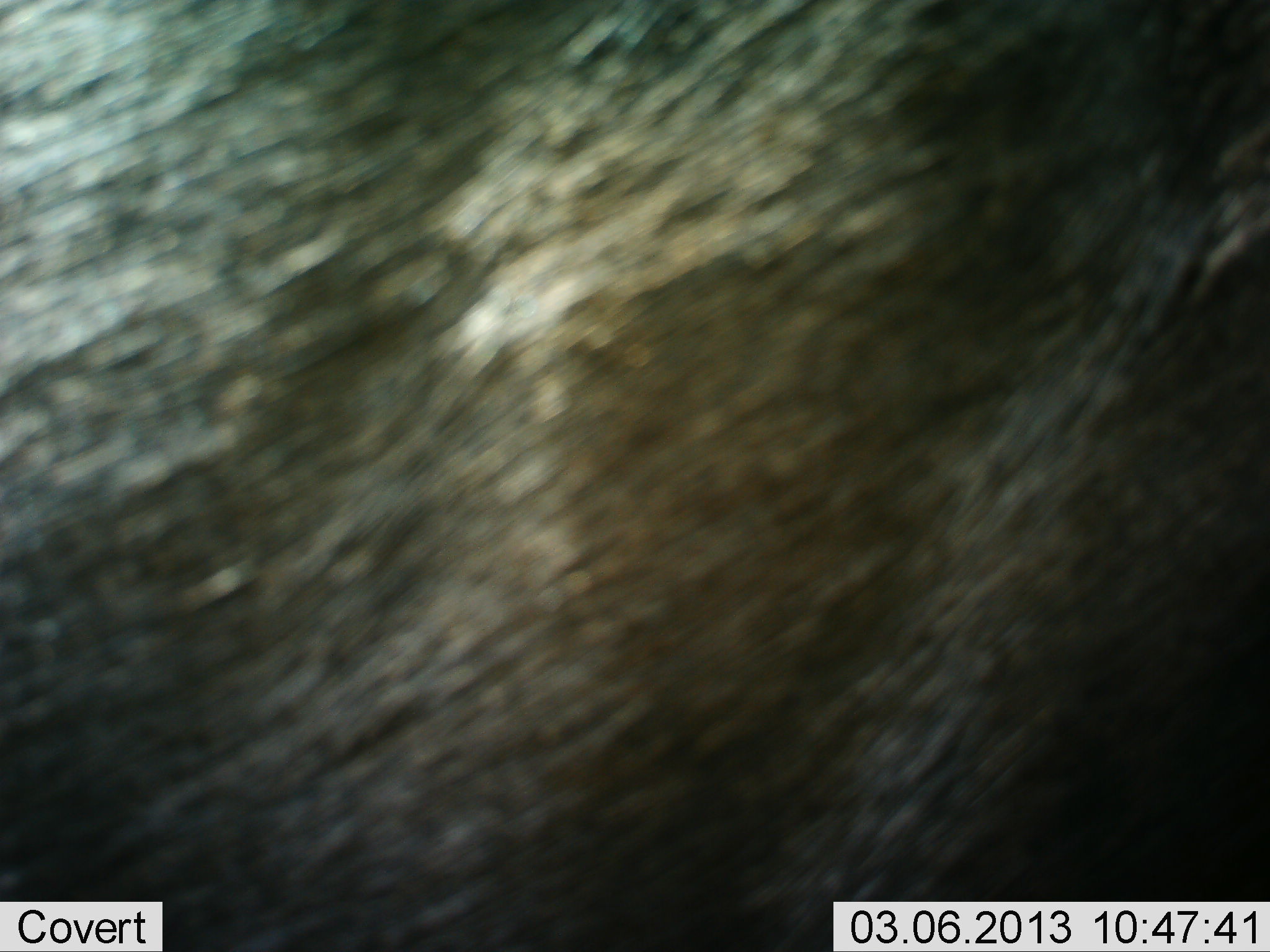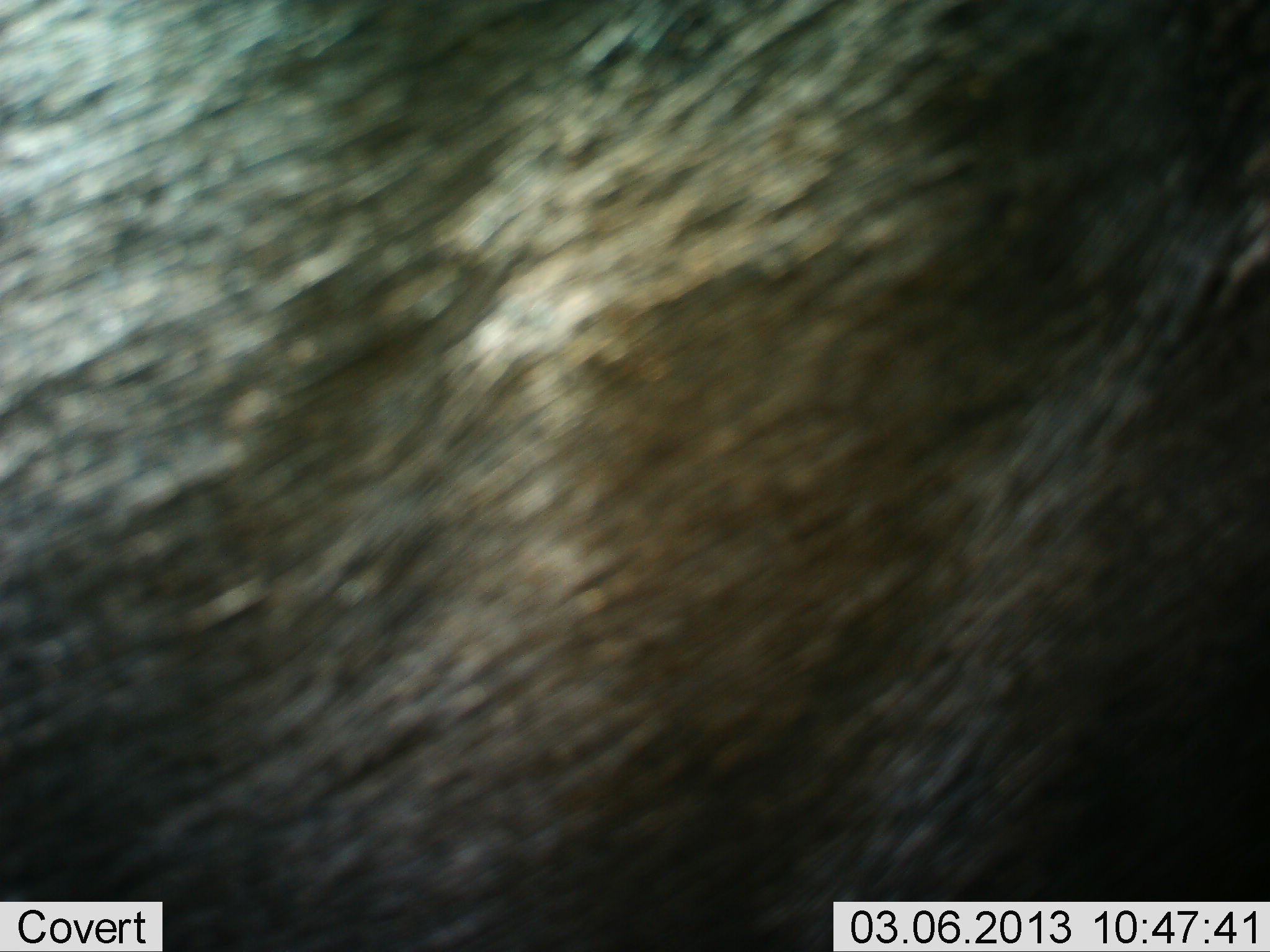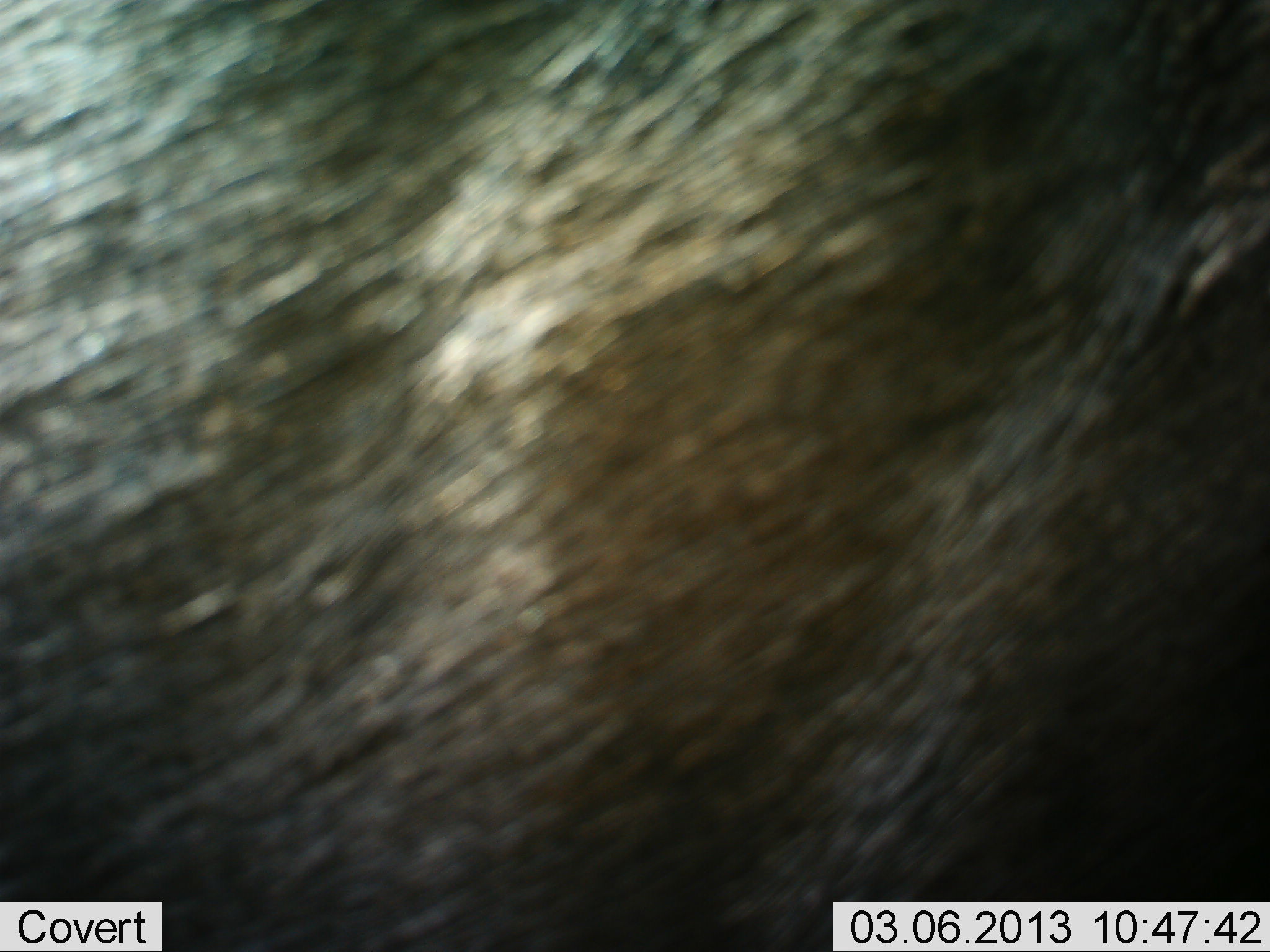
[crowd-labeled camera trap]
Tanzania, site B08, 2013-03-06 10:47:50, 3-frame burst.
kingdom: Animalia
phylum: Chordata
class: Mammalia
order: Artiodactyla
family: Bovidae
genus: Connochaetes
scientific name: Connochaetes taurinus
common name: blue wildebeest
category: wildebeest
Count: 1.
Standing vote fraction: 100%.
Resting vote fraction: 0%.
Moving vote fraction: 0%.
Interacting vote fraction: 0%.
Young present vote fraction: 0%.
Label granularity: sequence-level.